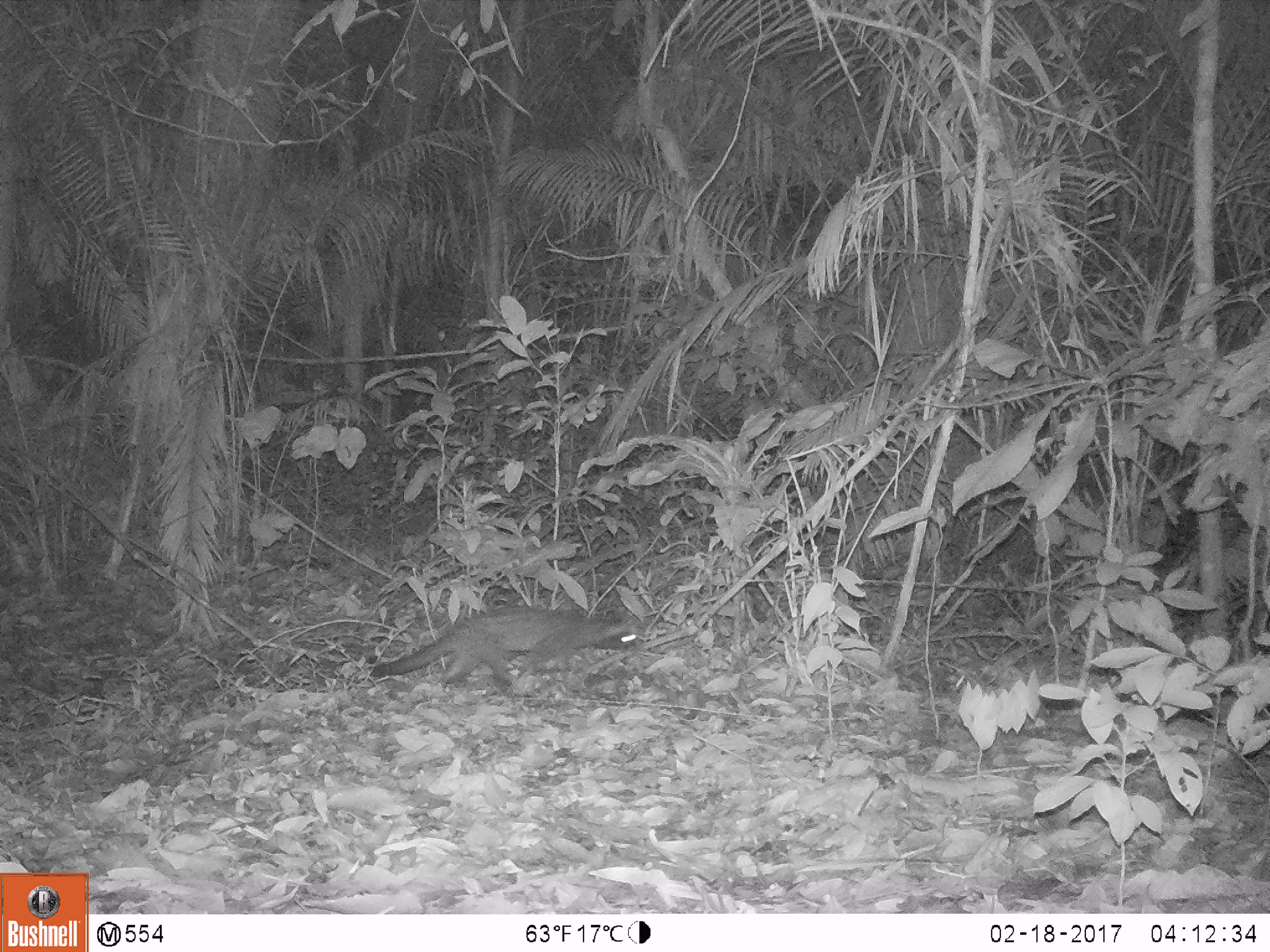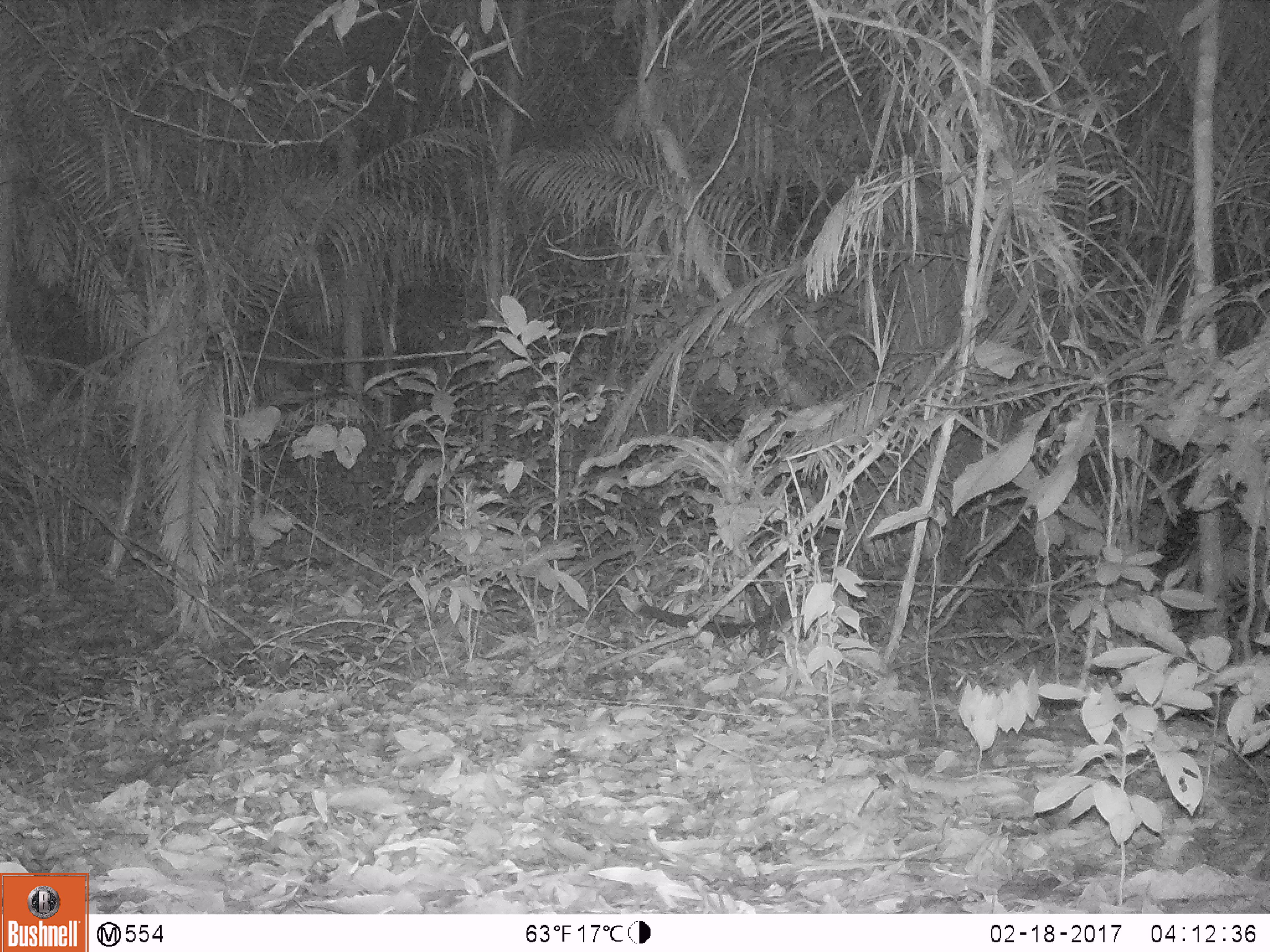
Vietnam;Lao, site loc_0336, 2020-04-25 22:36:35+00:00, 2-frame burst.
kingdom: Animalia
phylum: Chordata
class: Mammalia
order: Carnivora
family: Viverridae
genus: Paradoxurus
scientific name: Paradoxurus hermaphroditus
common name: common palm civet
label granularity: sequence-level